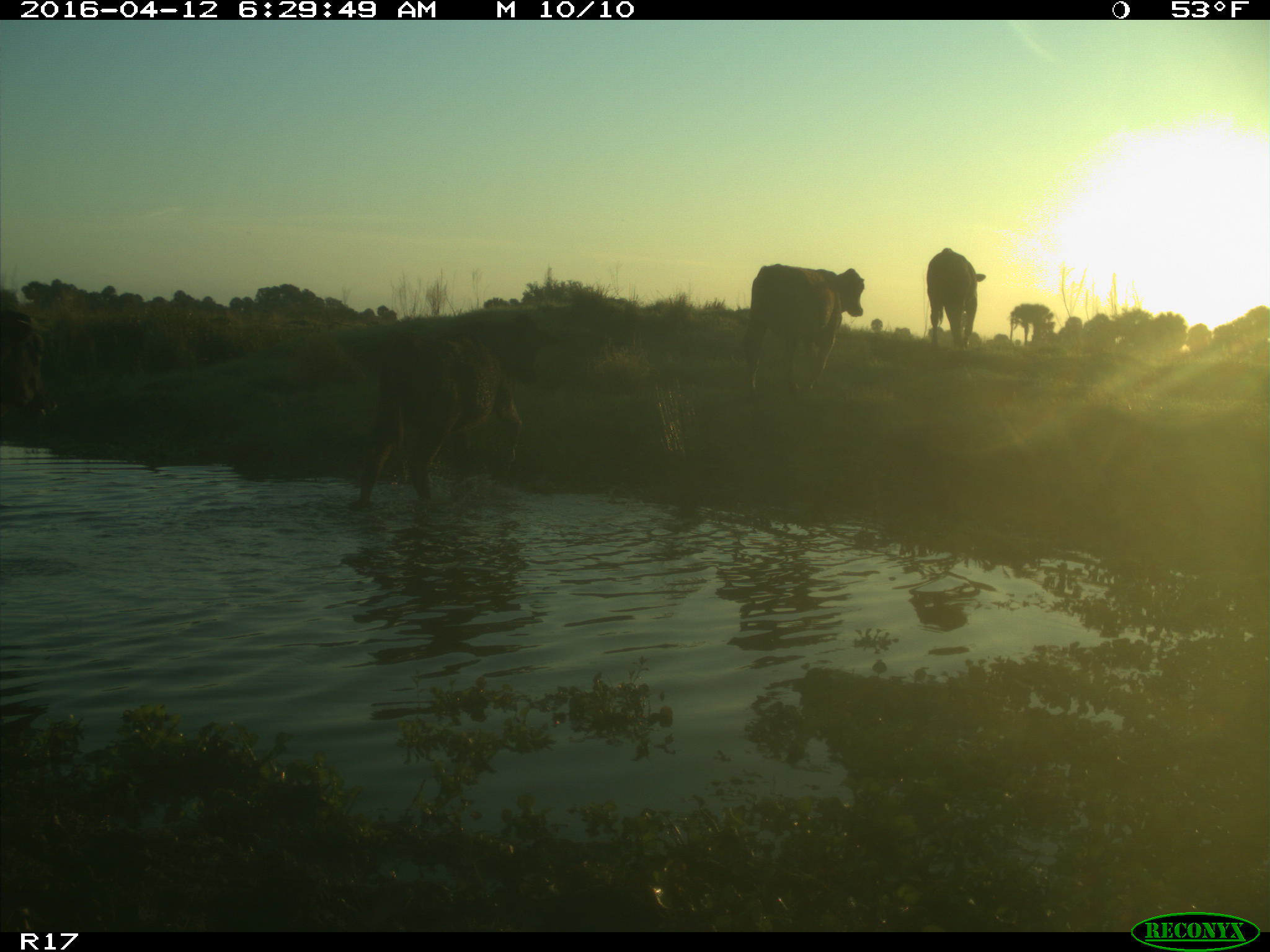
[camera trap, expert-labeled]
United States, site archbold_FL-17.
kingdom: Animalia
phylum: Chordata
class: Mammalia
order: Artiodactyla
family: Bovidae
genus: Bos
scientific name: Bos taurus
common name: domestic cow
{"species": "Bos taurus (domestic cow)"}